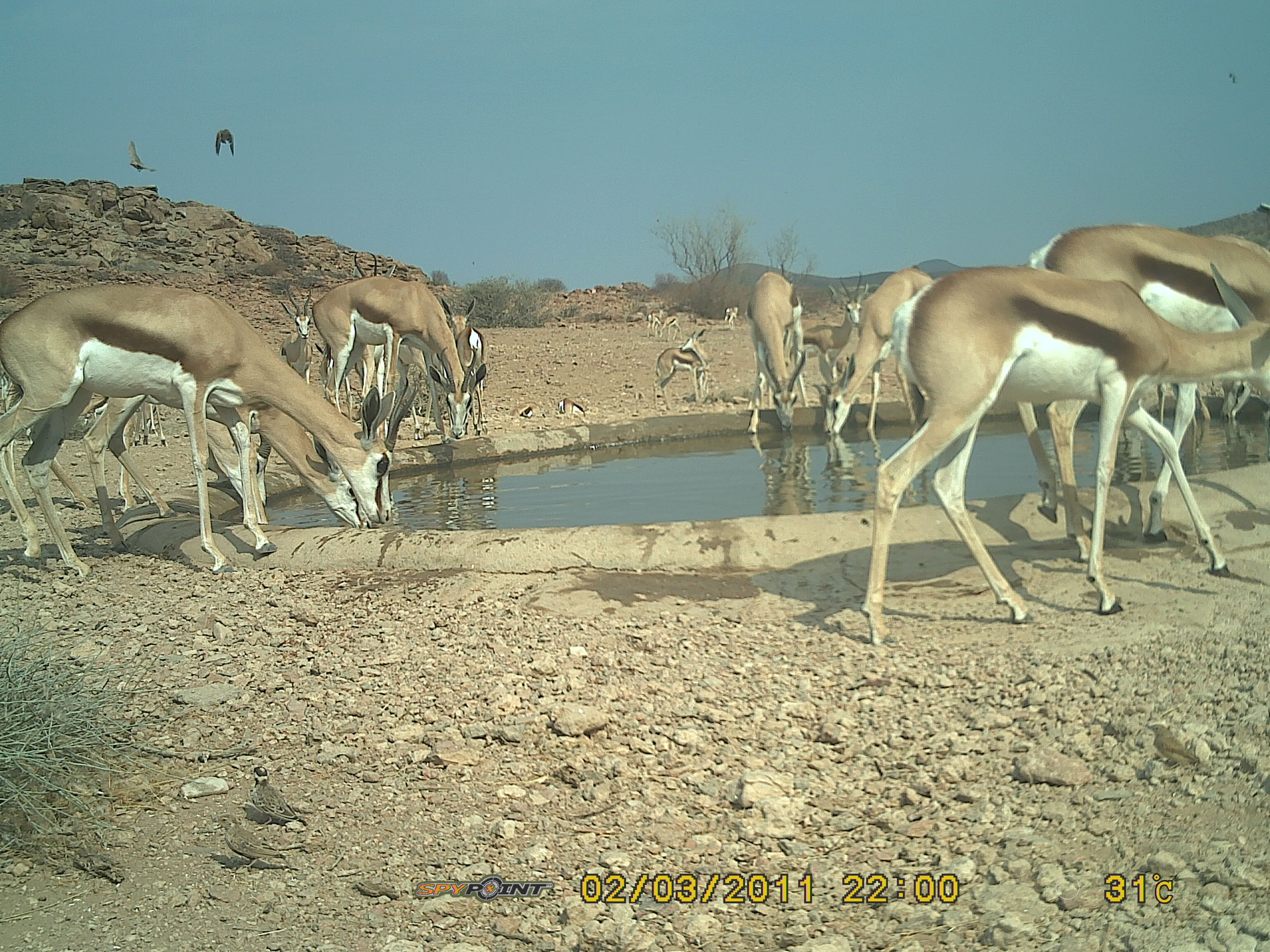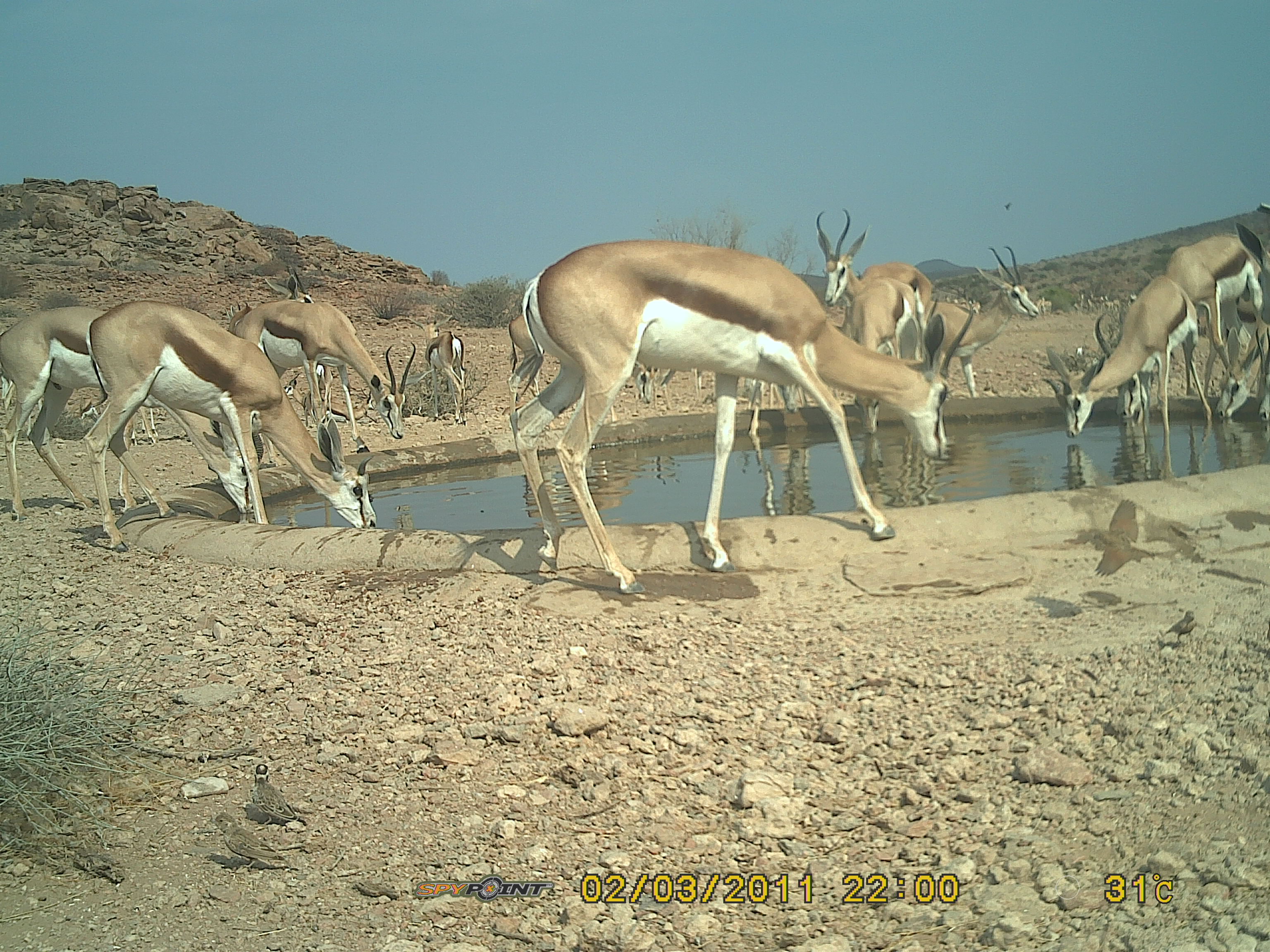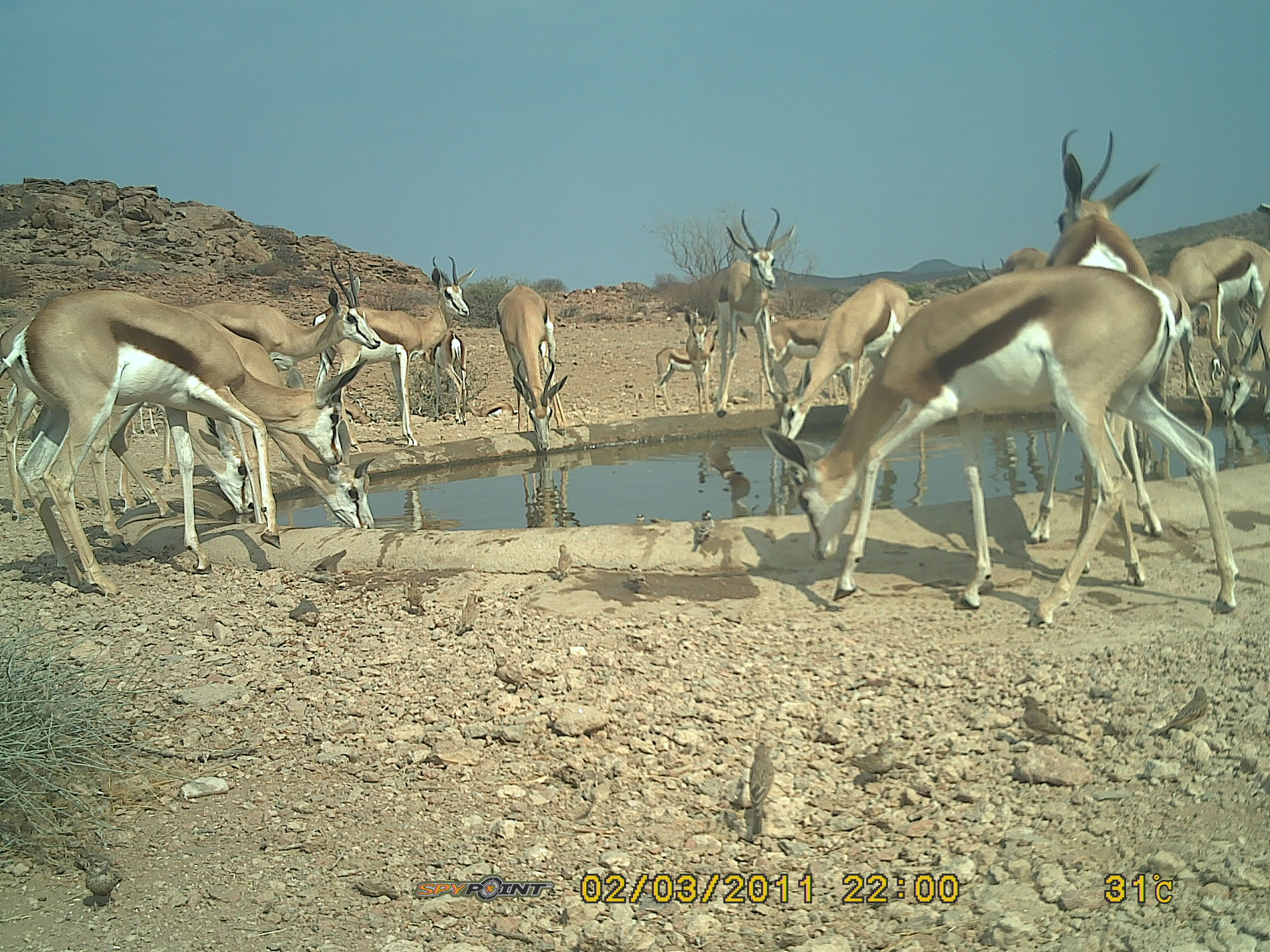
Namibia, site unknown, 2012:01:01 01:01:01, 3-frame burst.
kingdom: Animalia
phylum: Chordata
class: Mammalia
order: Artiodactyla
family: Bovidae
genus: Antidorcas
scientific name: Antidorcas marsupialis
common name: springbok